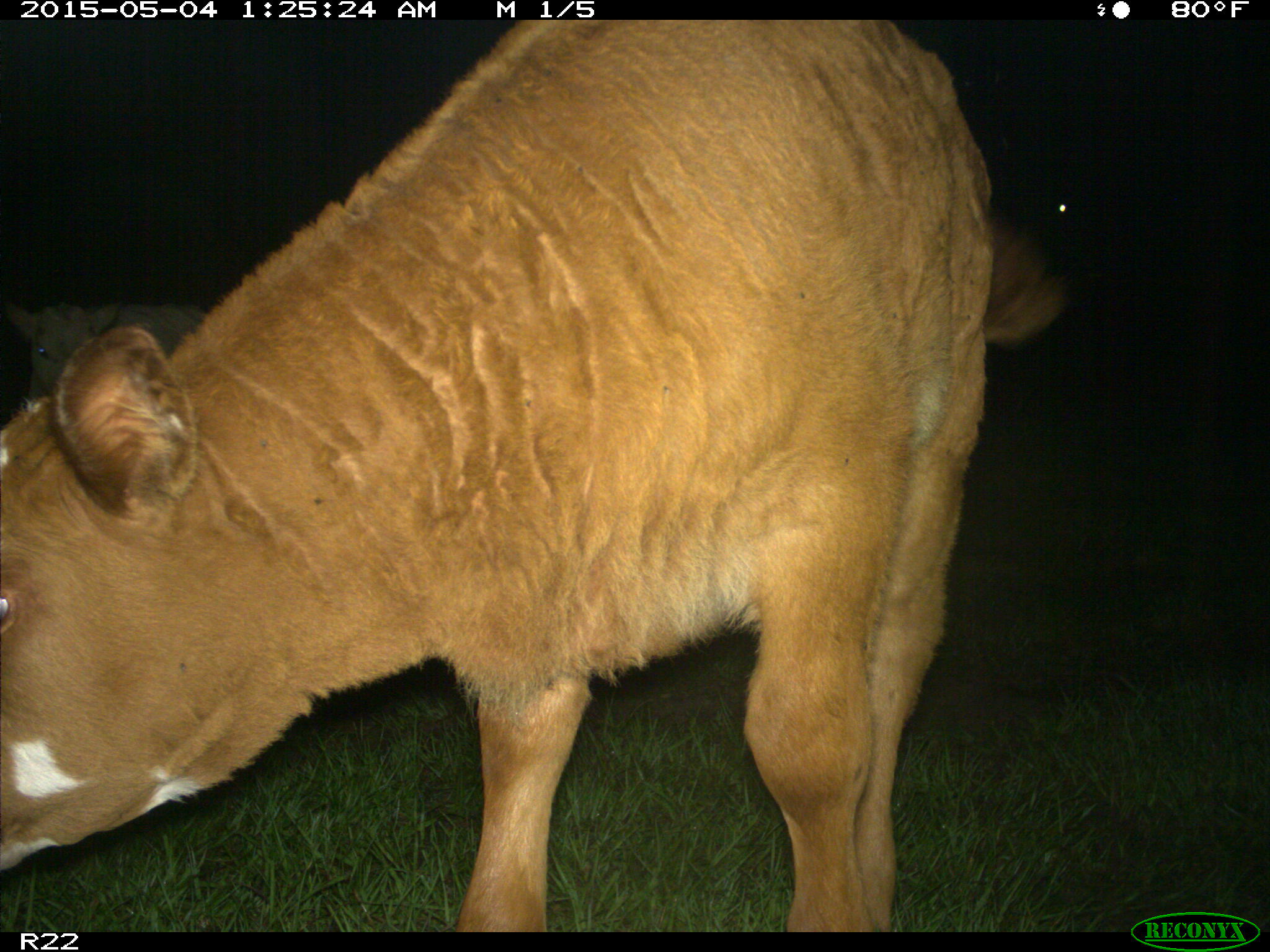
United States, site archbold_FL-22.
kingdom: Animalia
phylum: Chordata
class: Mammalia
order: Artiodactyla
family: Bovidae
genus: Bos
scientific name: Bos taurus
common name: domestic cow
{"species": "Bos taurus (domestic cow)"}